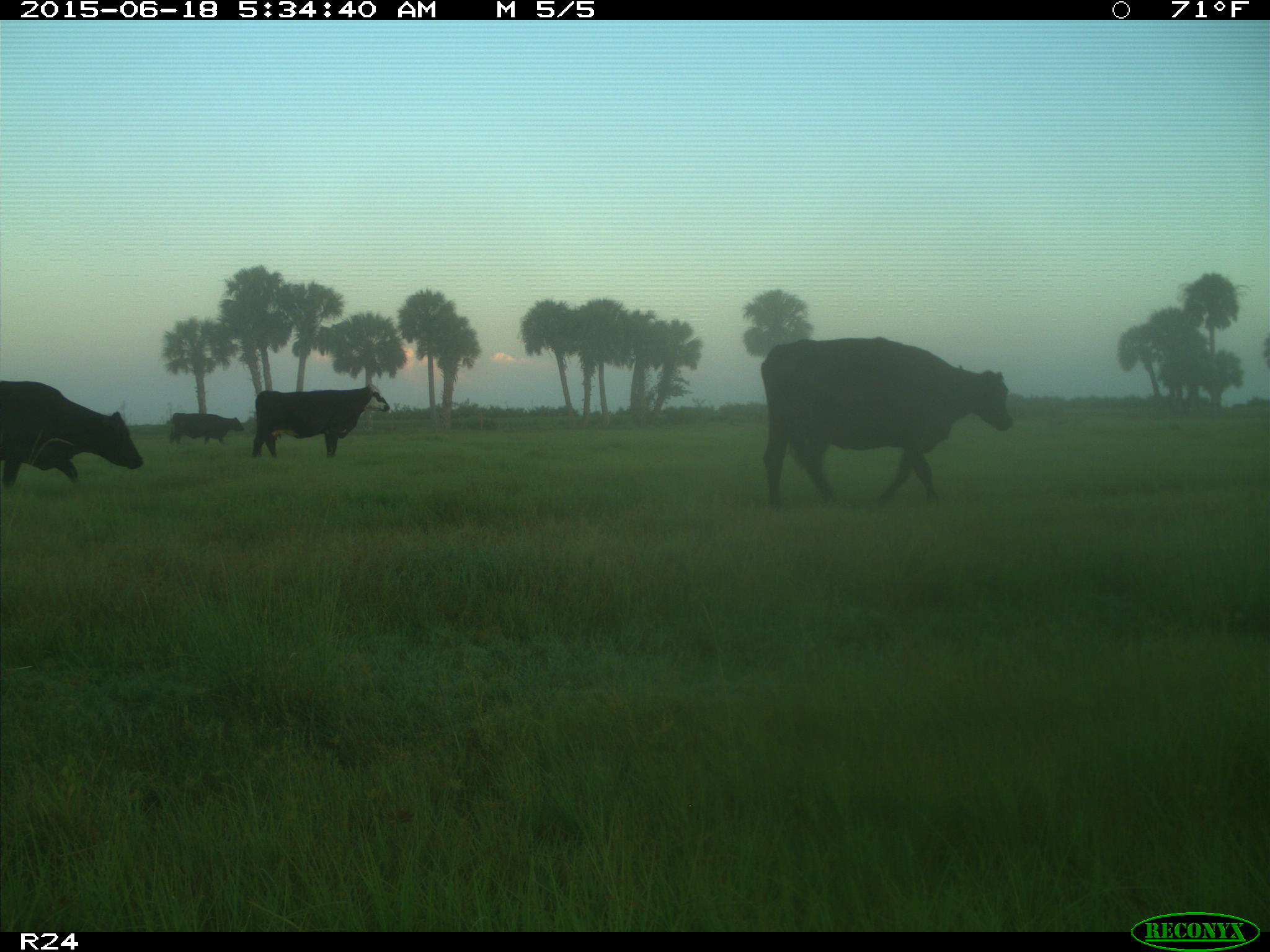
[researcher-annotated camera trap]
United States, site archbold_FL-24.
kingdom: Animalia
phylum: Chordata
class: Mammalia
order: Artiodactyla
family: Bovidae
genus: Bos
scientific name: Bos taurus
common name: domestic cow